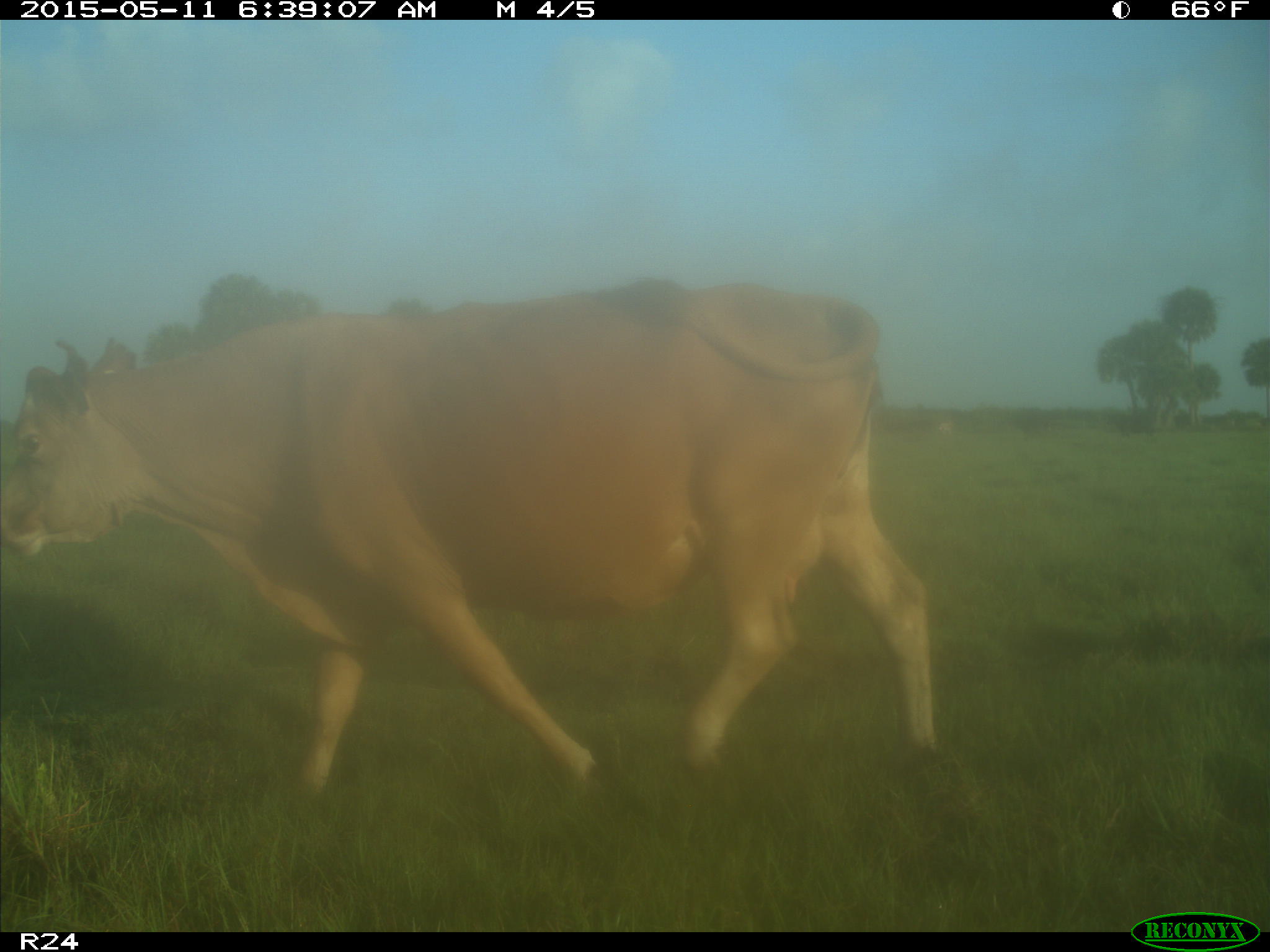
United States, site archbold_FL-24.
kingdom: Animalia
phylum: Chordata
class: Mammalia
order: Artiodactyla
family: Bovidae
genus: Bos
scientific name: Bos taurus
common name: domestic cow